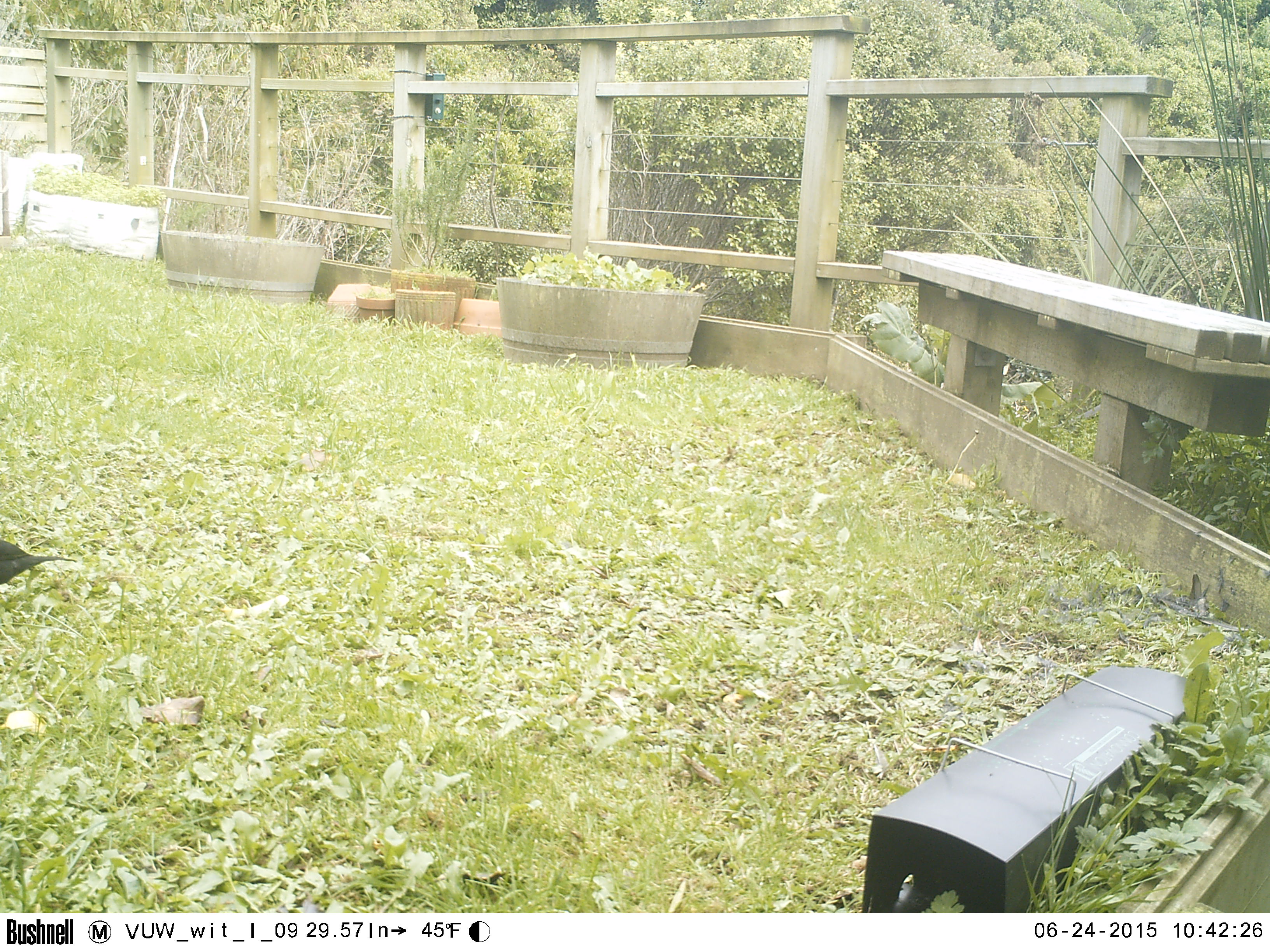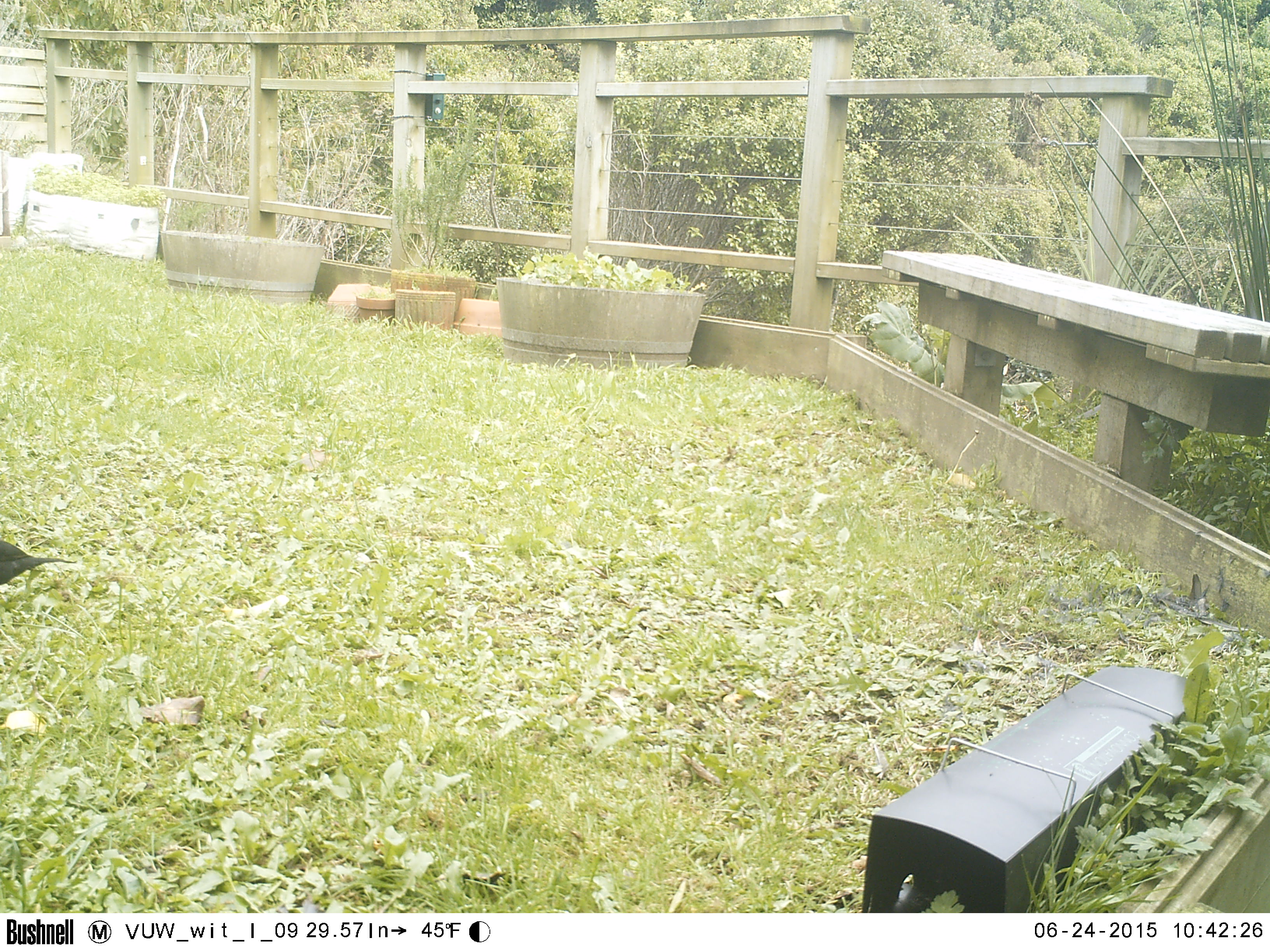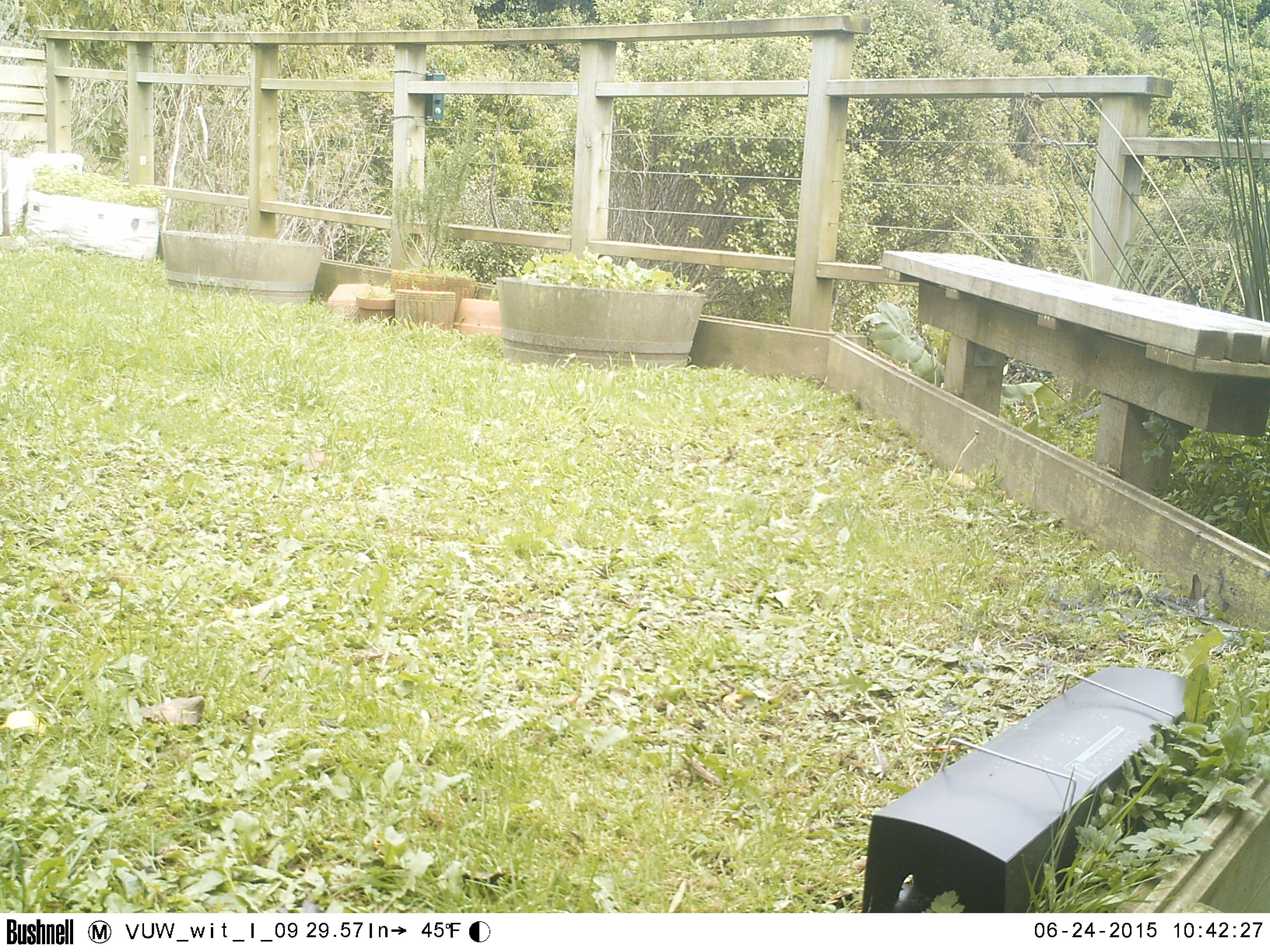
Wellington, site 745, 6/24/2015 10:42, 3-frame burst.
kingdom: Animalia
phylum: Chordata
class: Aves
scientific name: Aves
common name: bird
Bird (Aves).